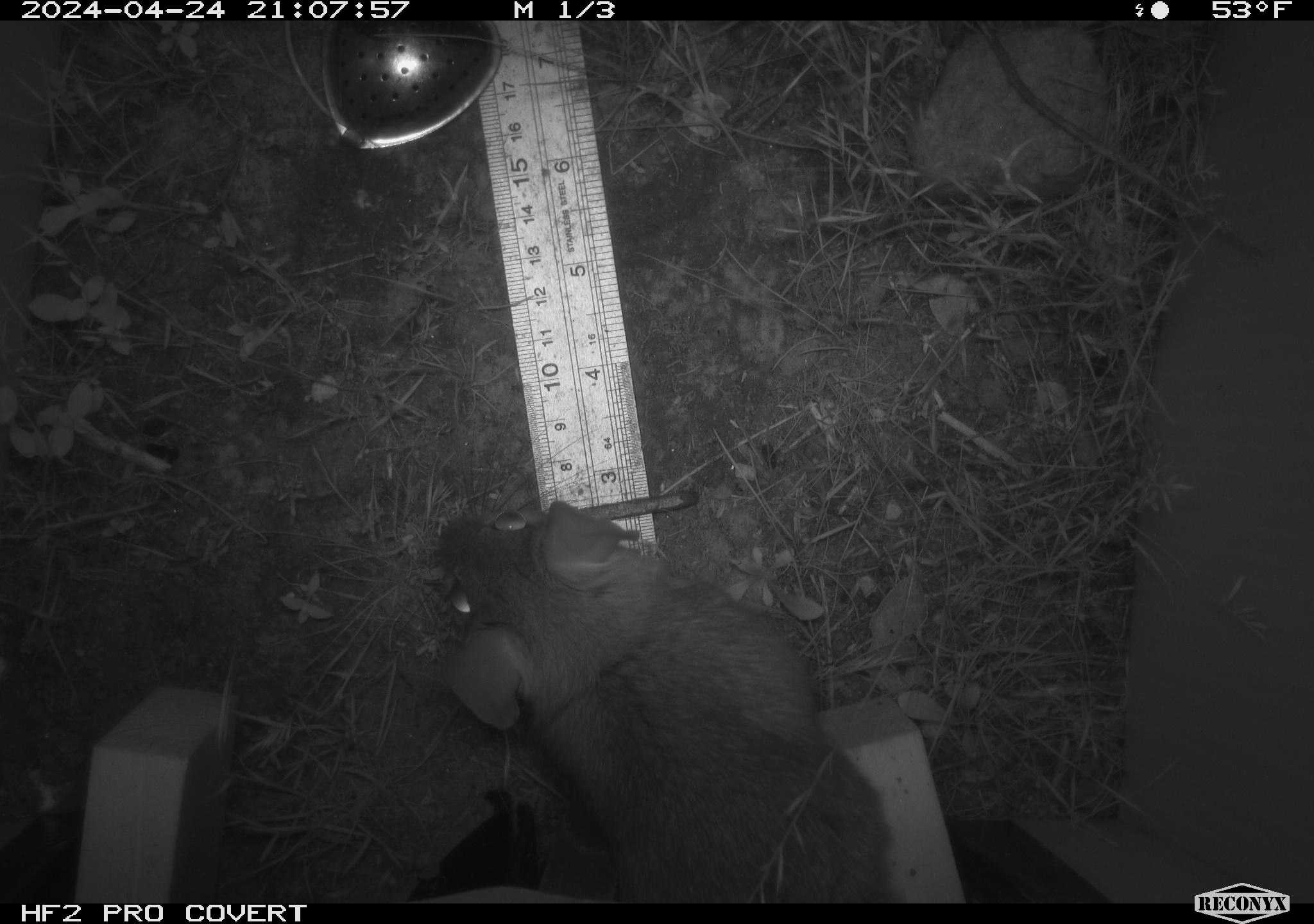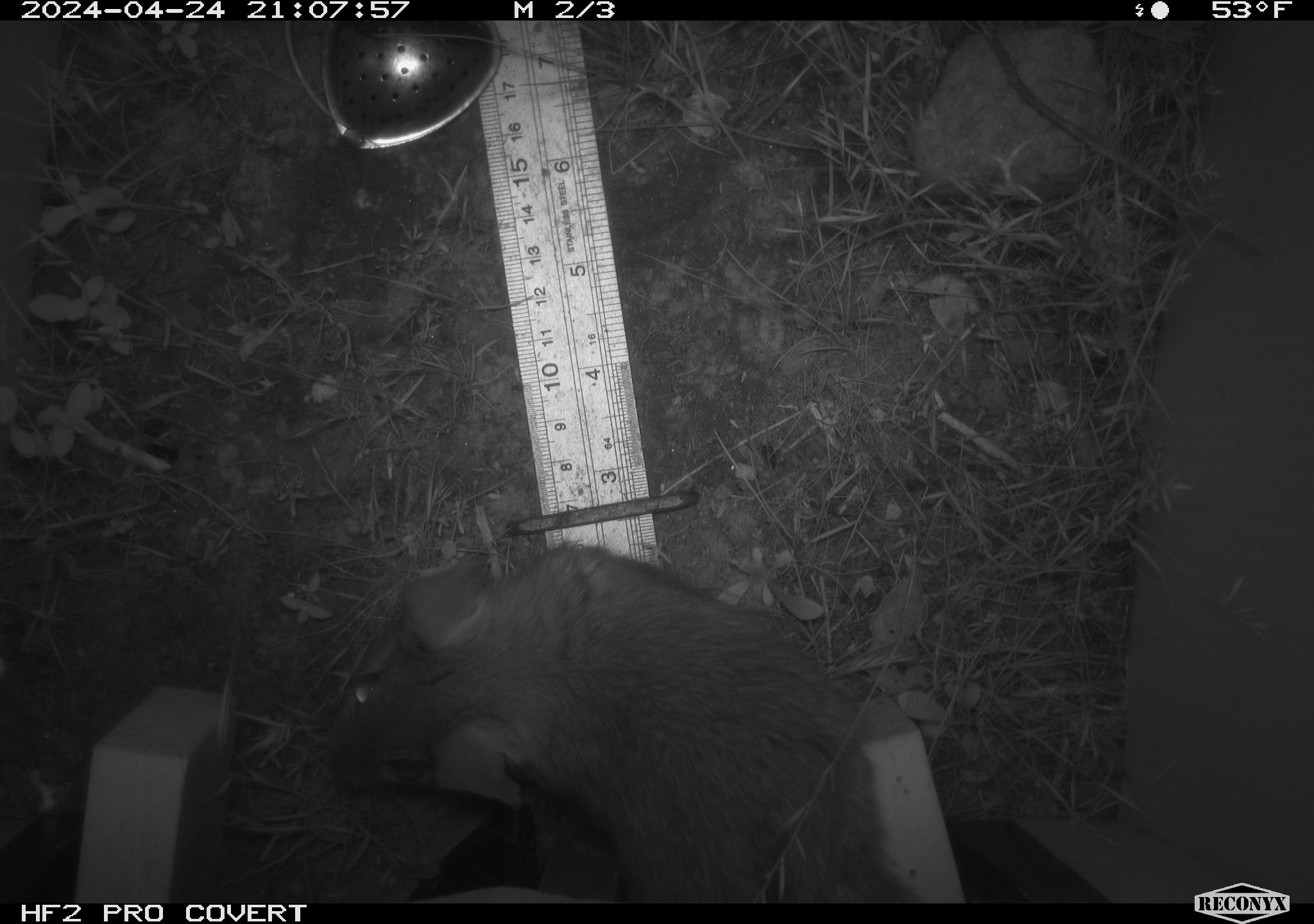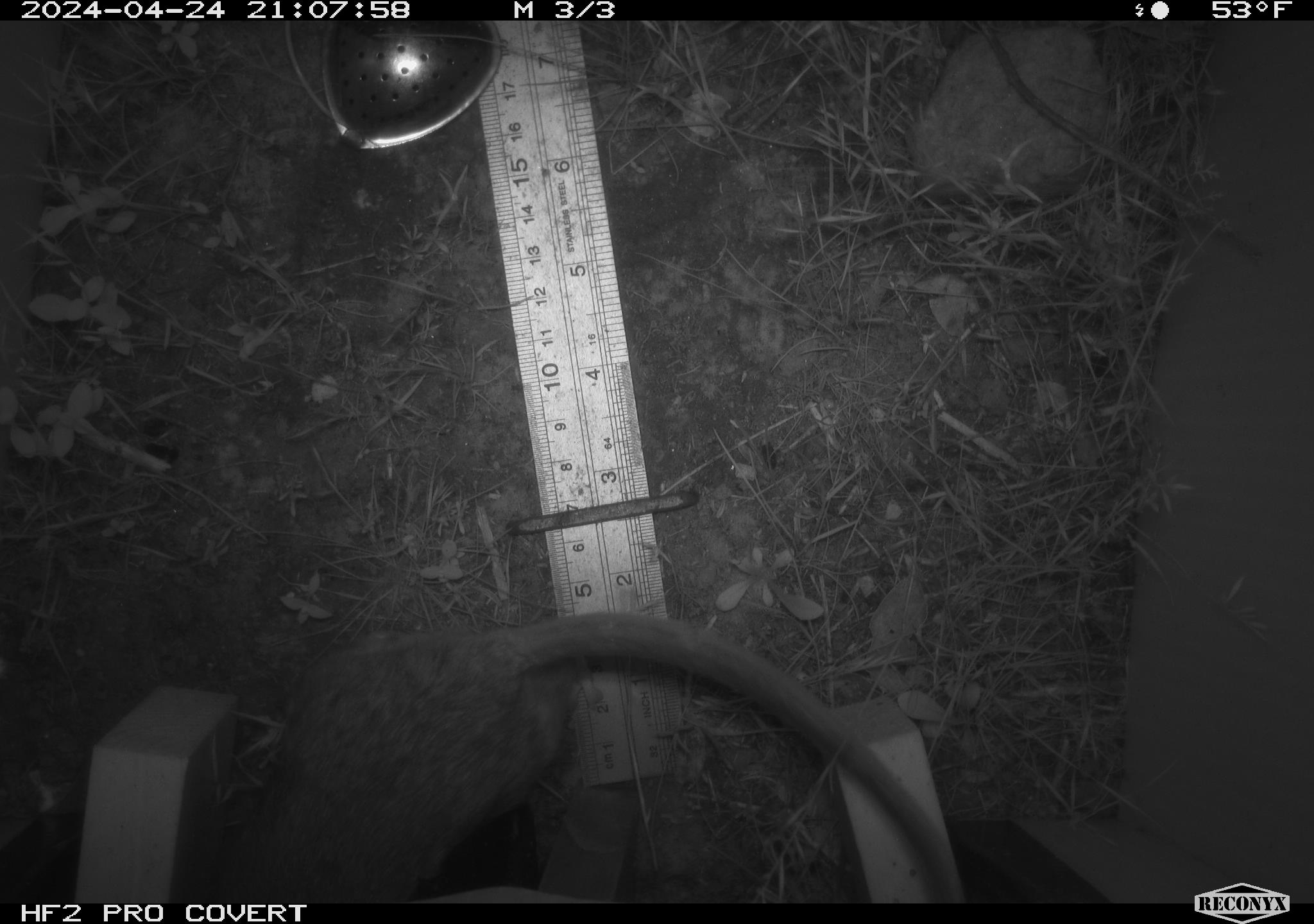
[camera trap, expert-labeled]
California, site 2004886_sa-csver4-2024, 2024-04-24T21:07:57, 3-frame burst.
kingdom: Animalia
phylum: Chordata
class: Mammalia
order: Rodentia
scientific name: Rodentia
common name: woodrat or rat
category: woodrat or rat species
Woodrat or rat species (woodrat or rat) (Rodentia).